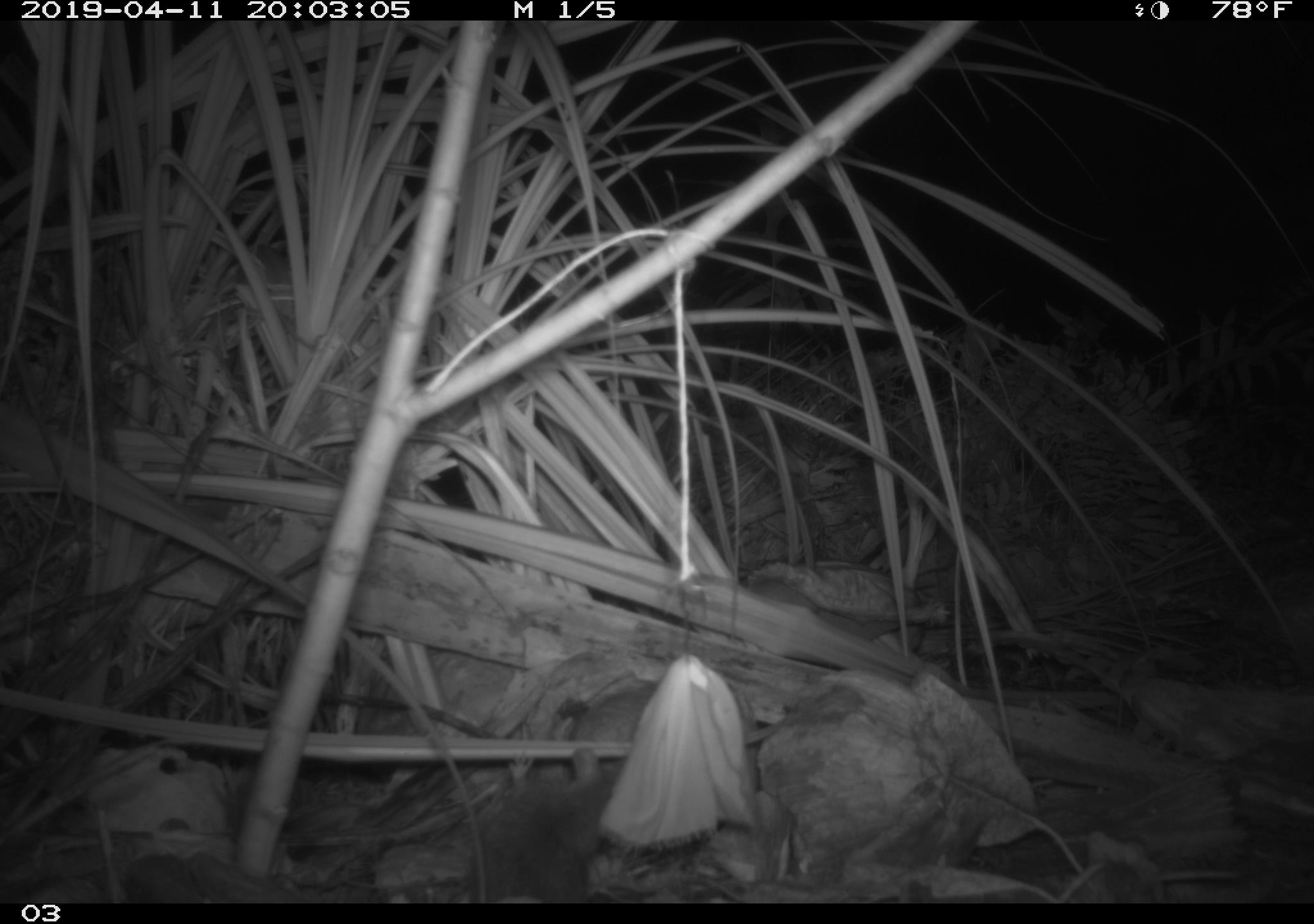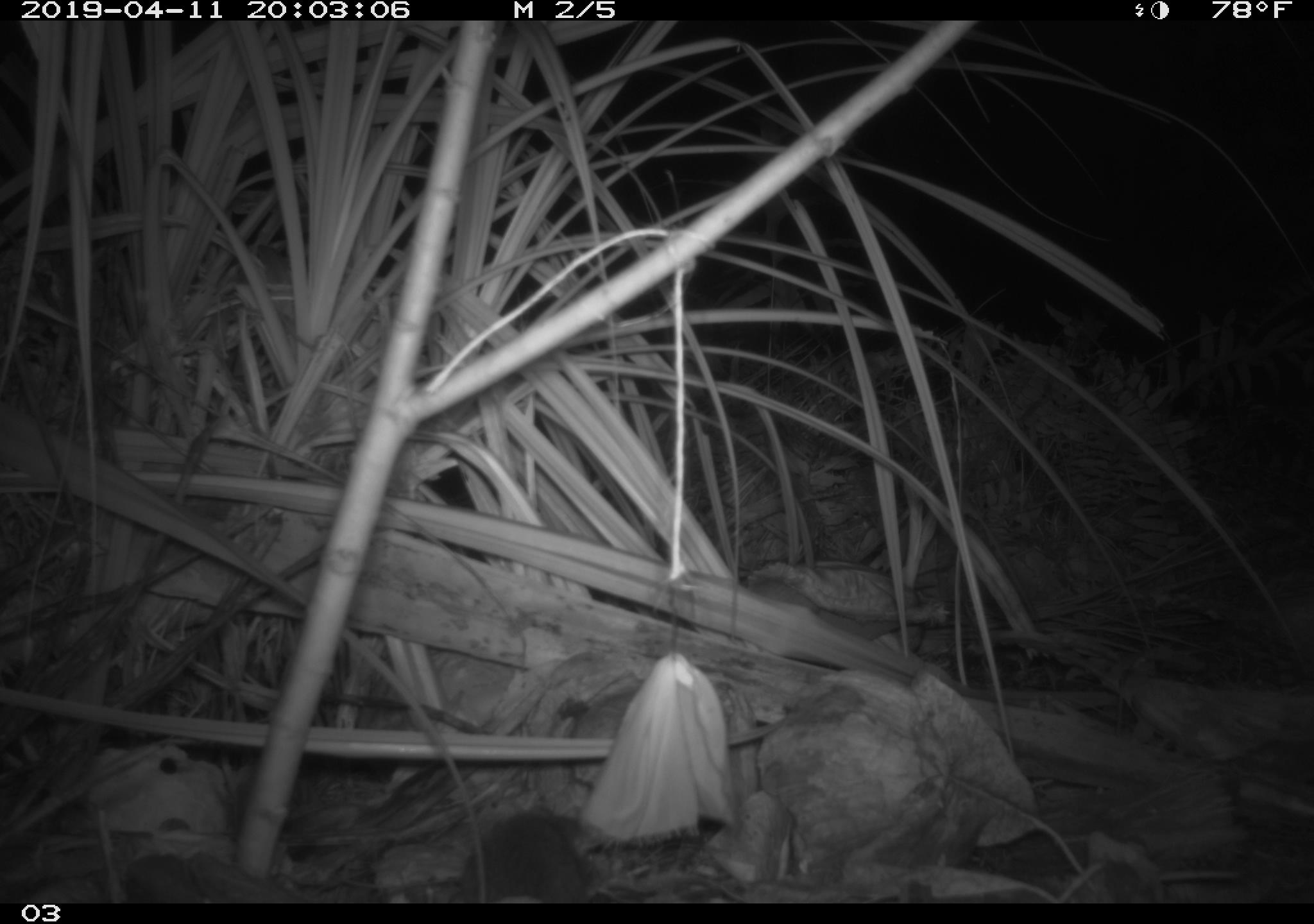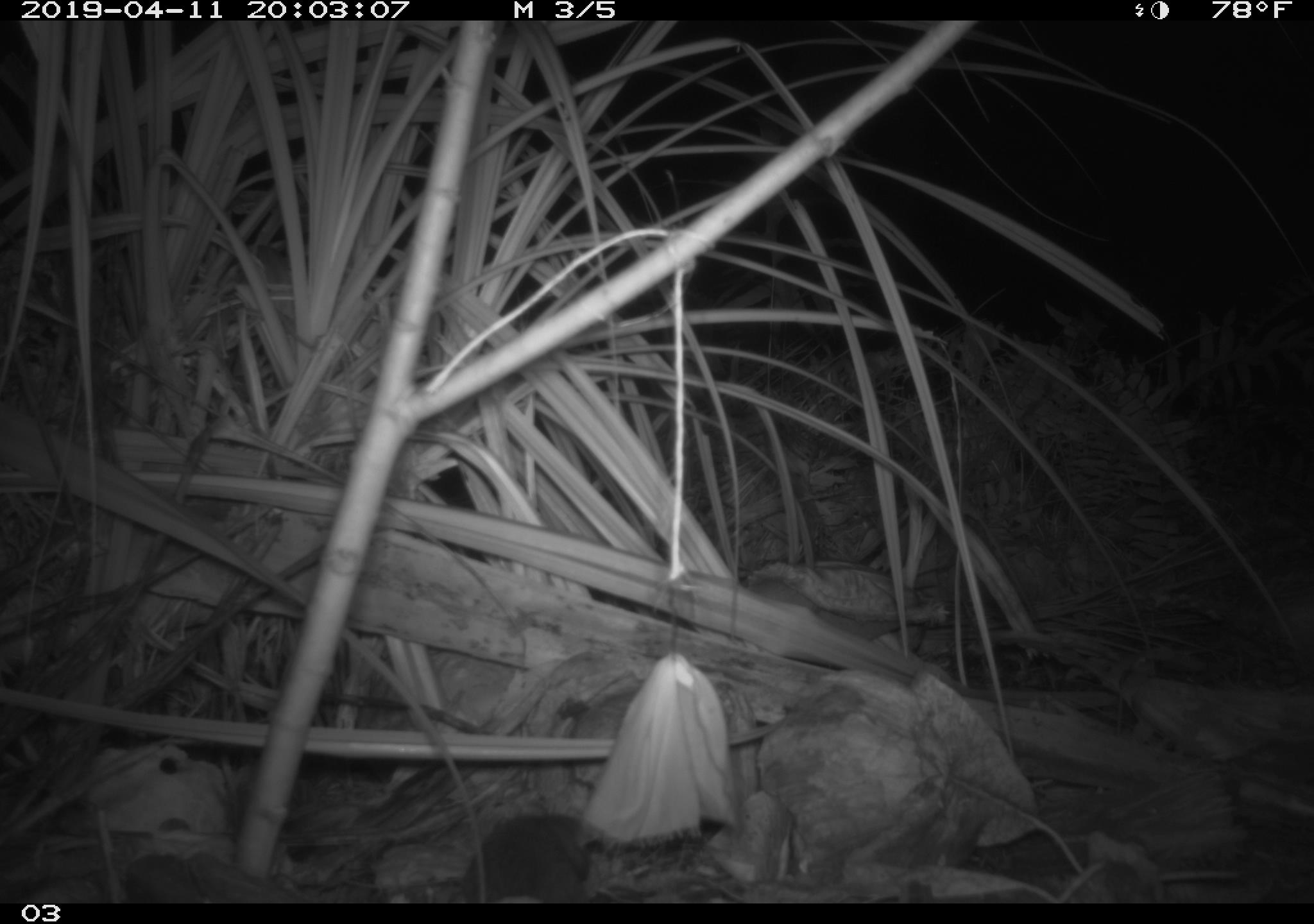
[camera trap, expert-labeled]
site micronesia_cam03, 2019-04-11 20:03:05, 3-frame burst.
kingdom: Animalia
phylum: Chordata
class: Mammalia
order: Rodentia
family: Muridae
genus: Rattus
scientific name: Rattus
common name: rat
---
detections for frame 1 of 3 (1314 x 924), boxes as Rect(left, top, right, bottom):
rat: Rect(442, 750, 626, 902)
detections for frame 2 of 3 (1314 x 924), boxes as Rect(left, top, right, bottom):
rat: Rect(453, 809, 599, 903)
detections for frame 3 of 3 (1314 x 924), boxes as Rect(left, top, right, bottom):
rat: Rect(456, 812, 599, 902)